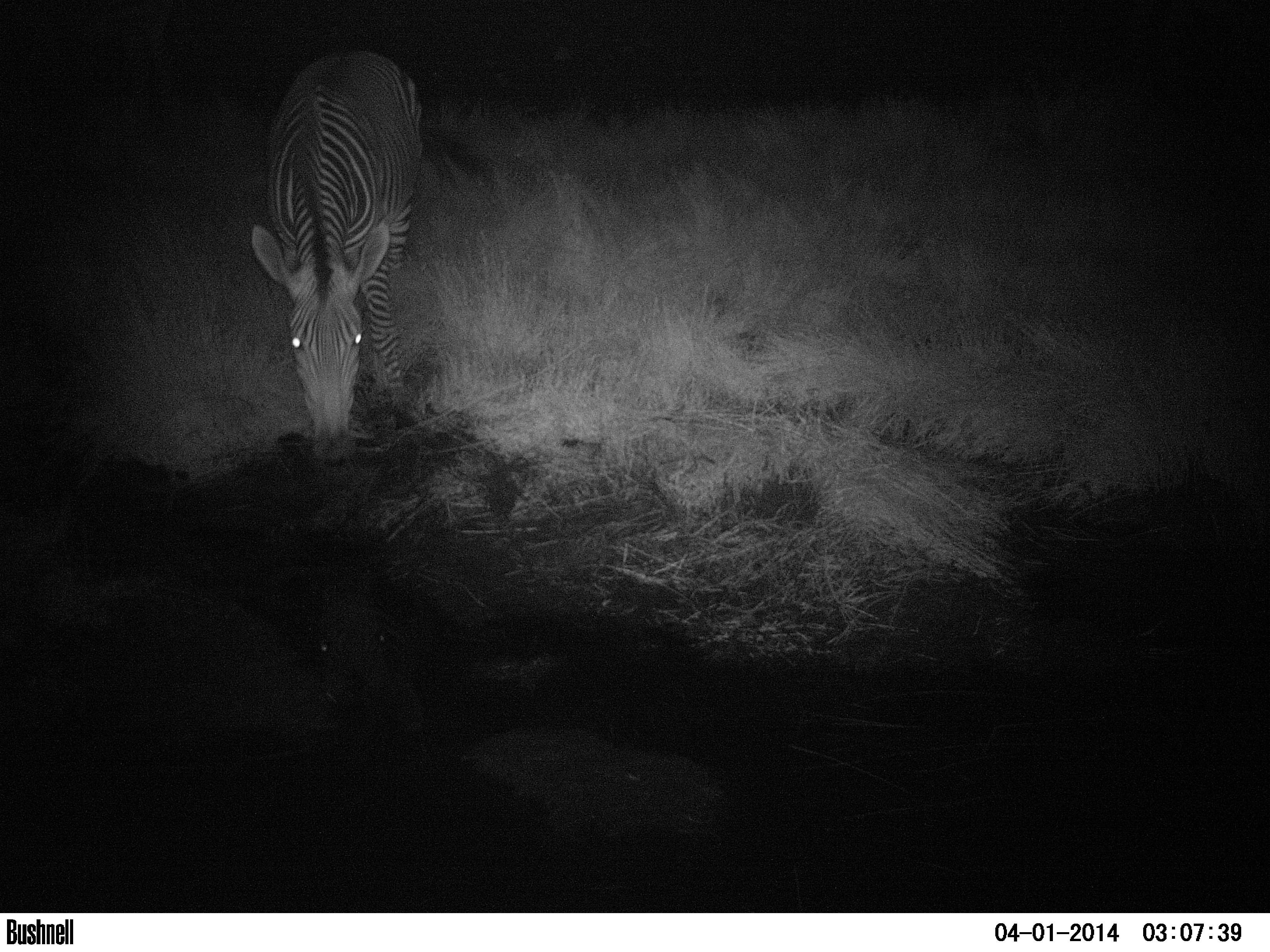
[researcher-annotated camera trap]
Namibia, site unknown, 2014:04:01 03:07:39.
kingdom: Animalia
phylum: Chordata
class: Mammalia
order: Perissodactyla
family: Equidae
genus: Equus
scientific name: Equus zebra hartmannae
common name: hartmann's mountain zebra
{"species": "Equus zebra hartmannae (hartmann's mountain zebra)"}